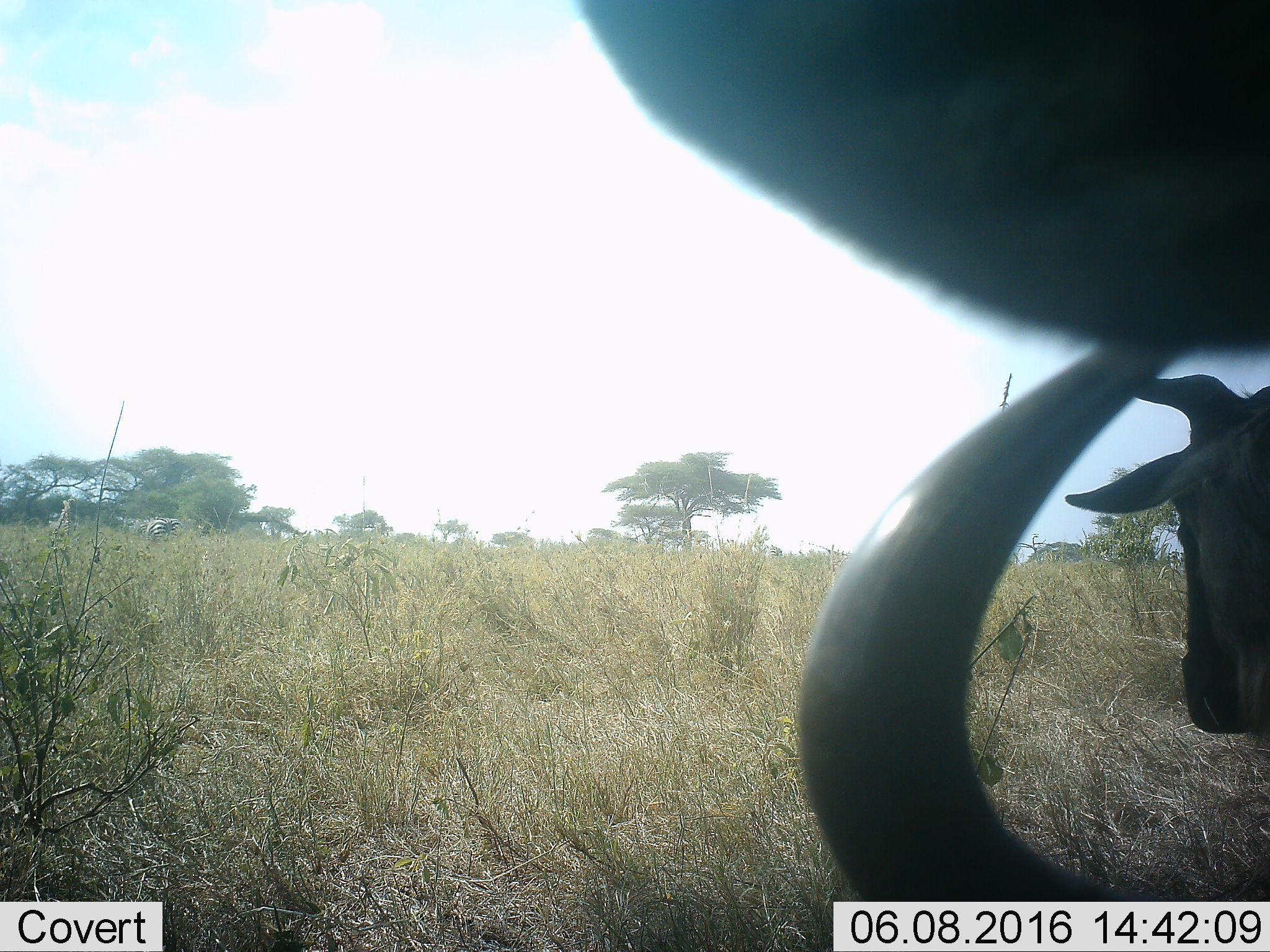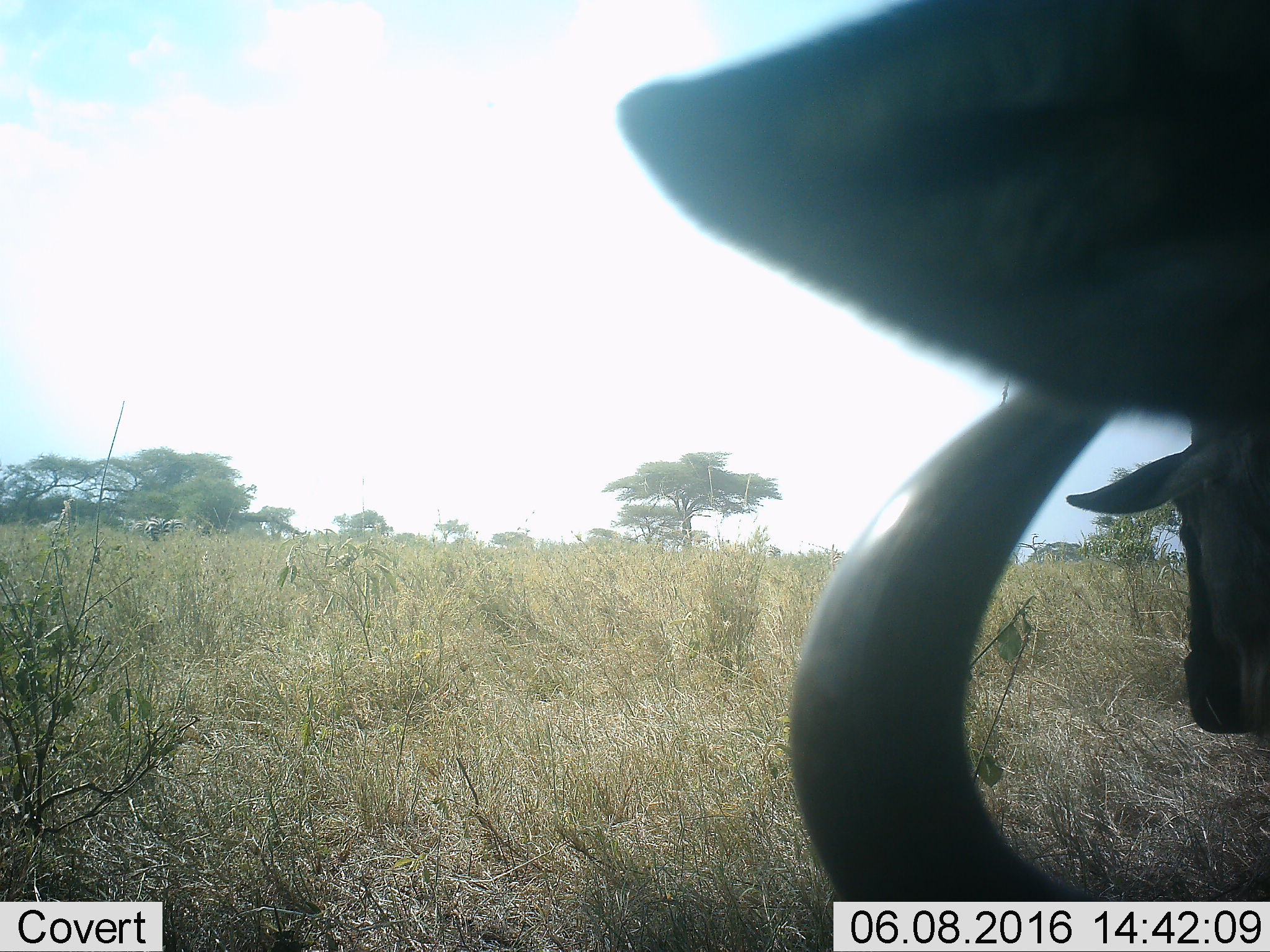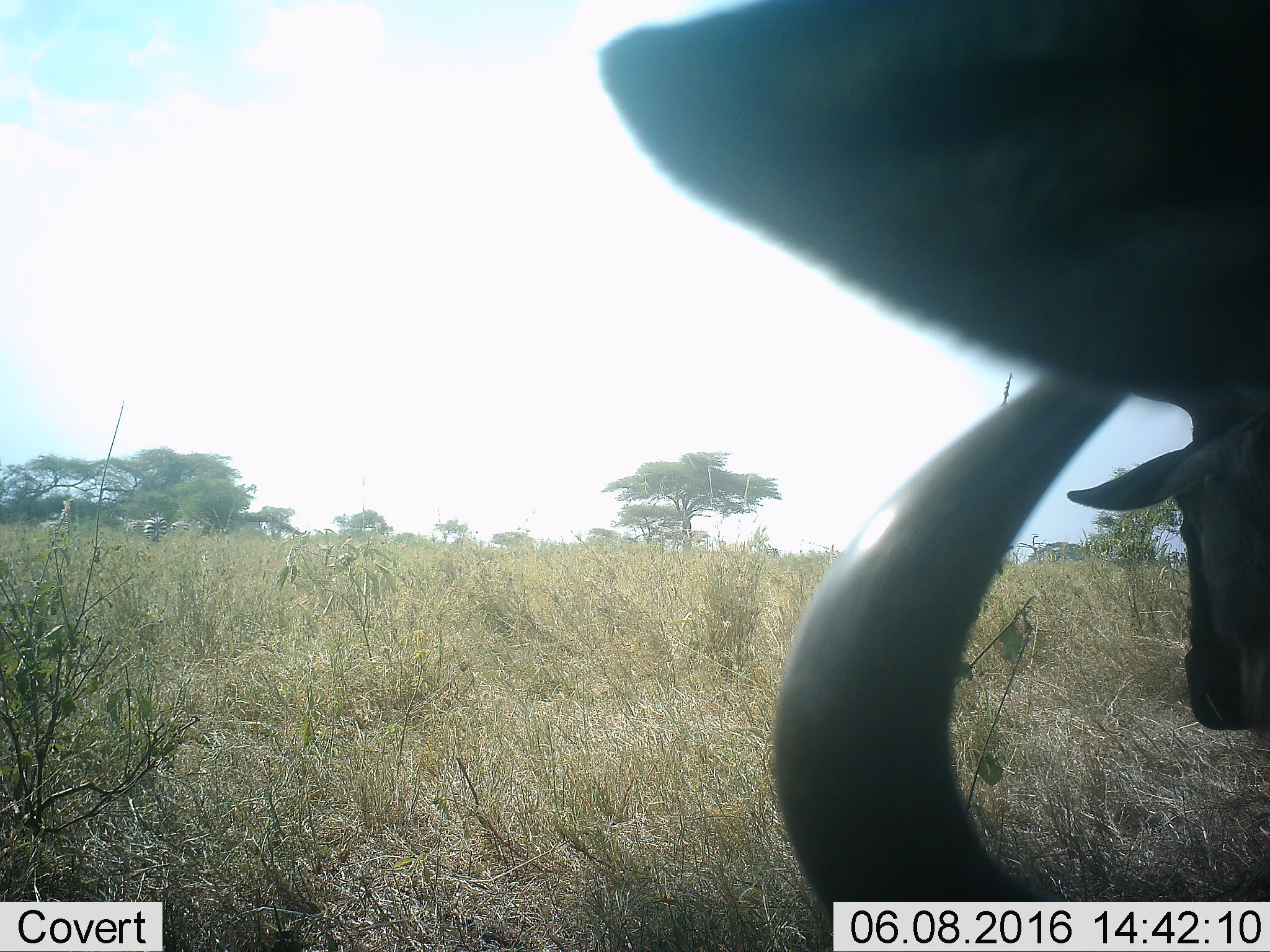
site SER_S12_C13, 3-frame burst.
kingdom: Animalia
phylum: Chordata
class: Mammalia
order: Artiodactyla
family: Bovidae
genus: Connochaetes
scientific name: Connochaetes taurinus taurinus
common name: blue wildebeest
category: wildebeestblue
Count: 2.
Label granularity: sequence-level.